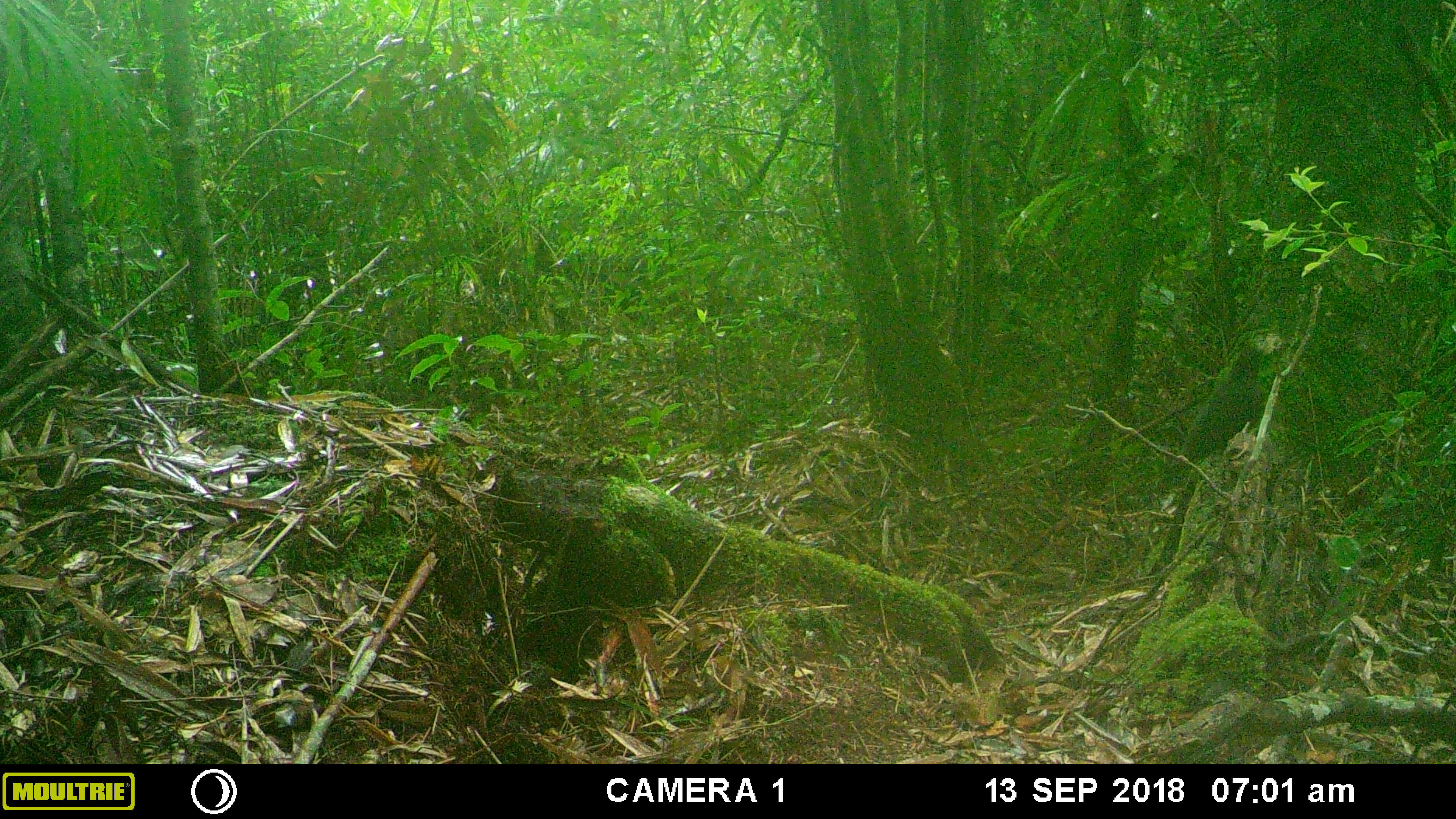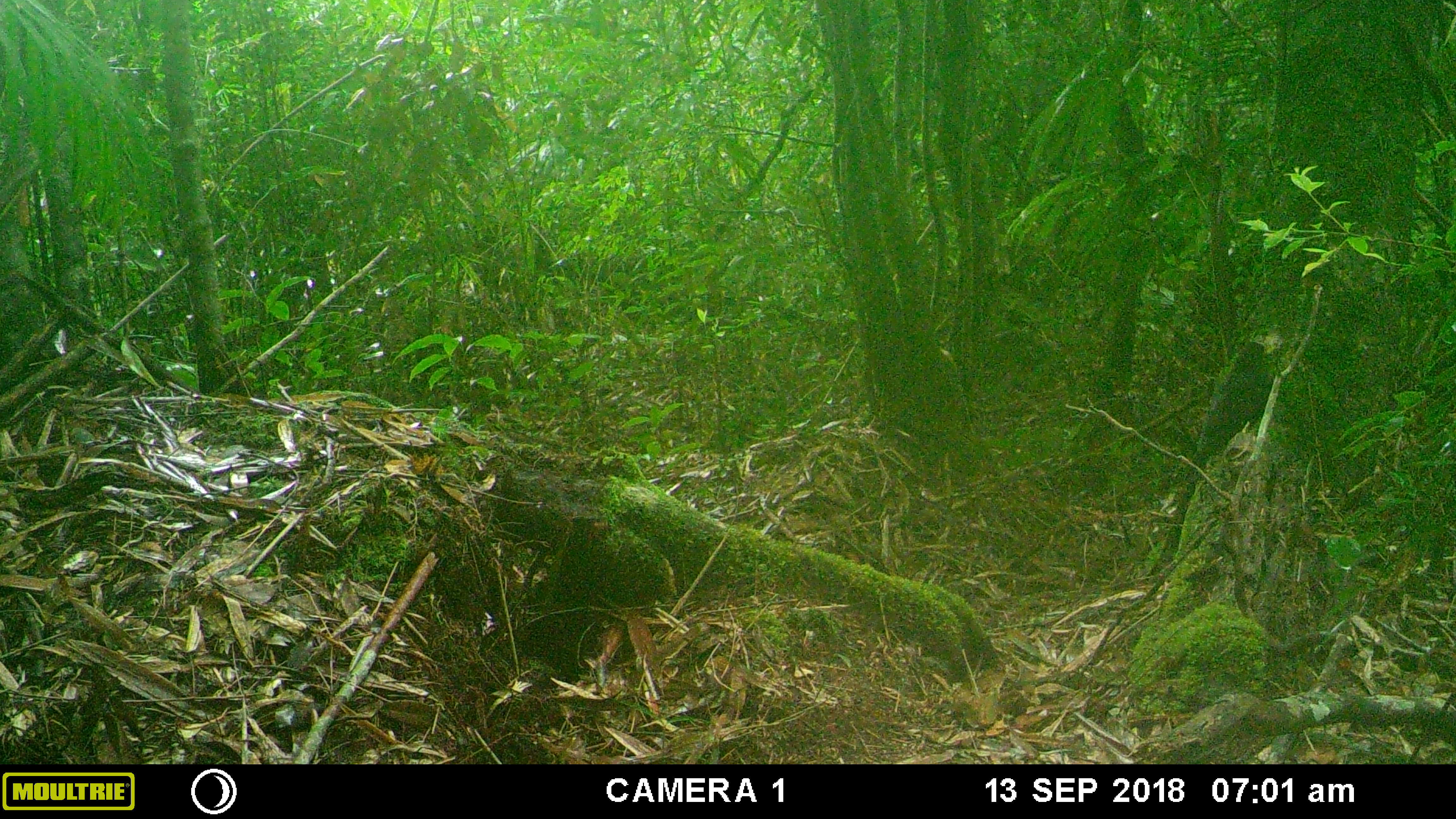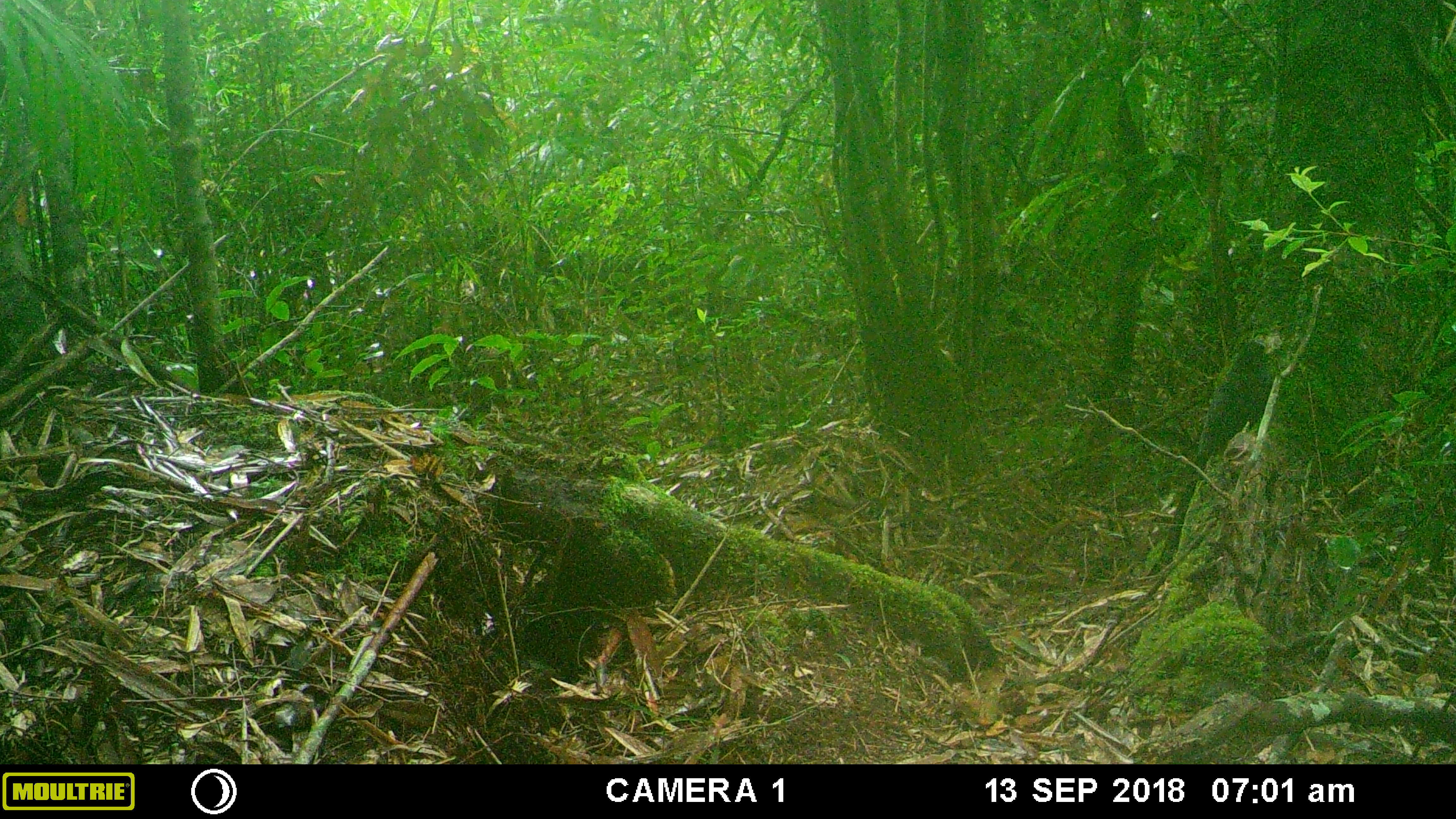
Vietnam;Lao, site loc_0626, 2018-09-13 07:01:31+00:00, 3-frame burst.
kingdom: Animalia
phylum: Chordata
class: Aves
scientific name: Aves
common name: bird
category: unidentified bird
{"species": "unidentified bird (bird) (Aves)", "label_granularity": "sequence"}